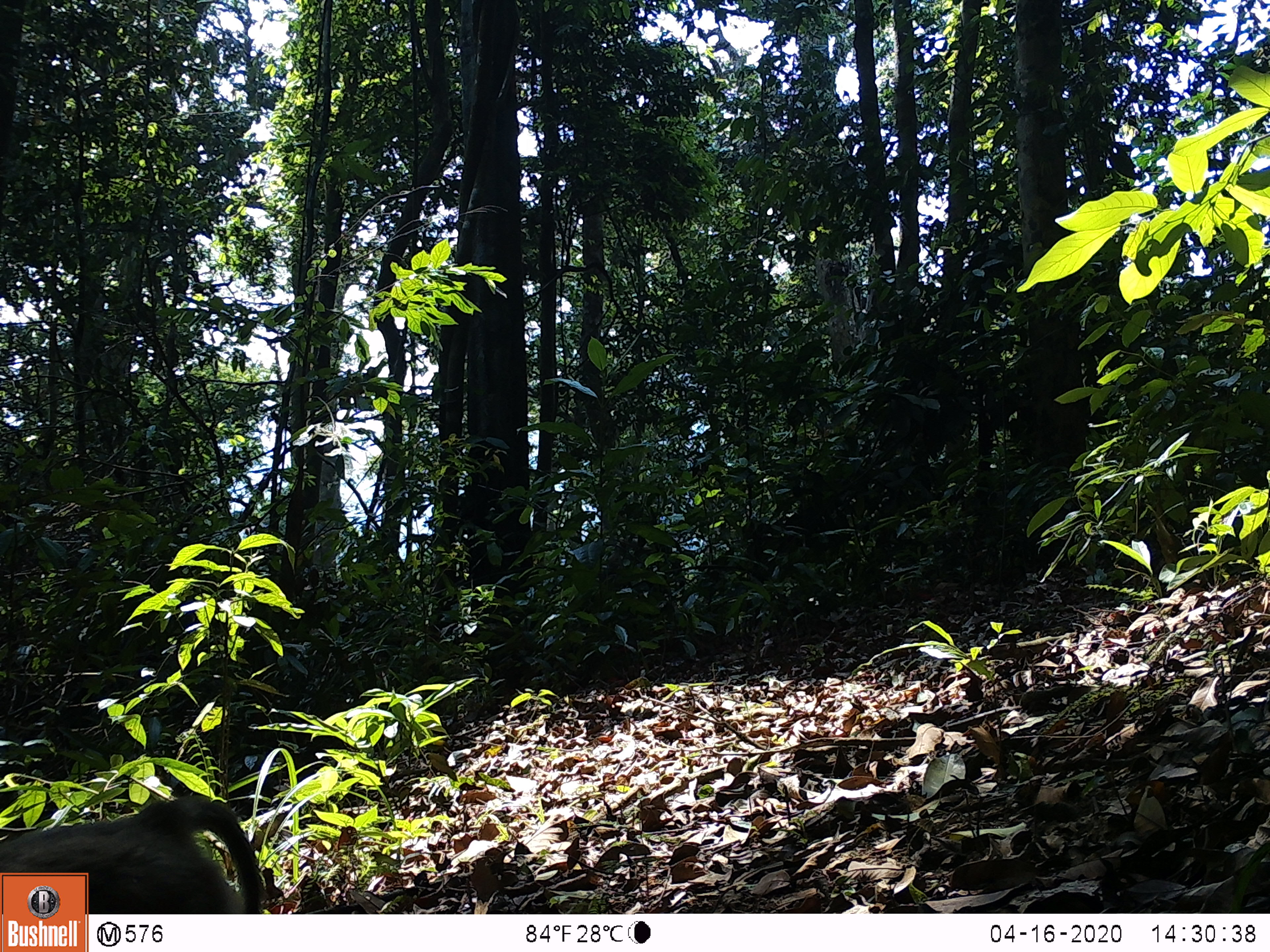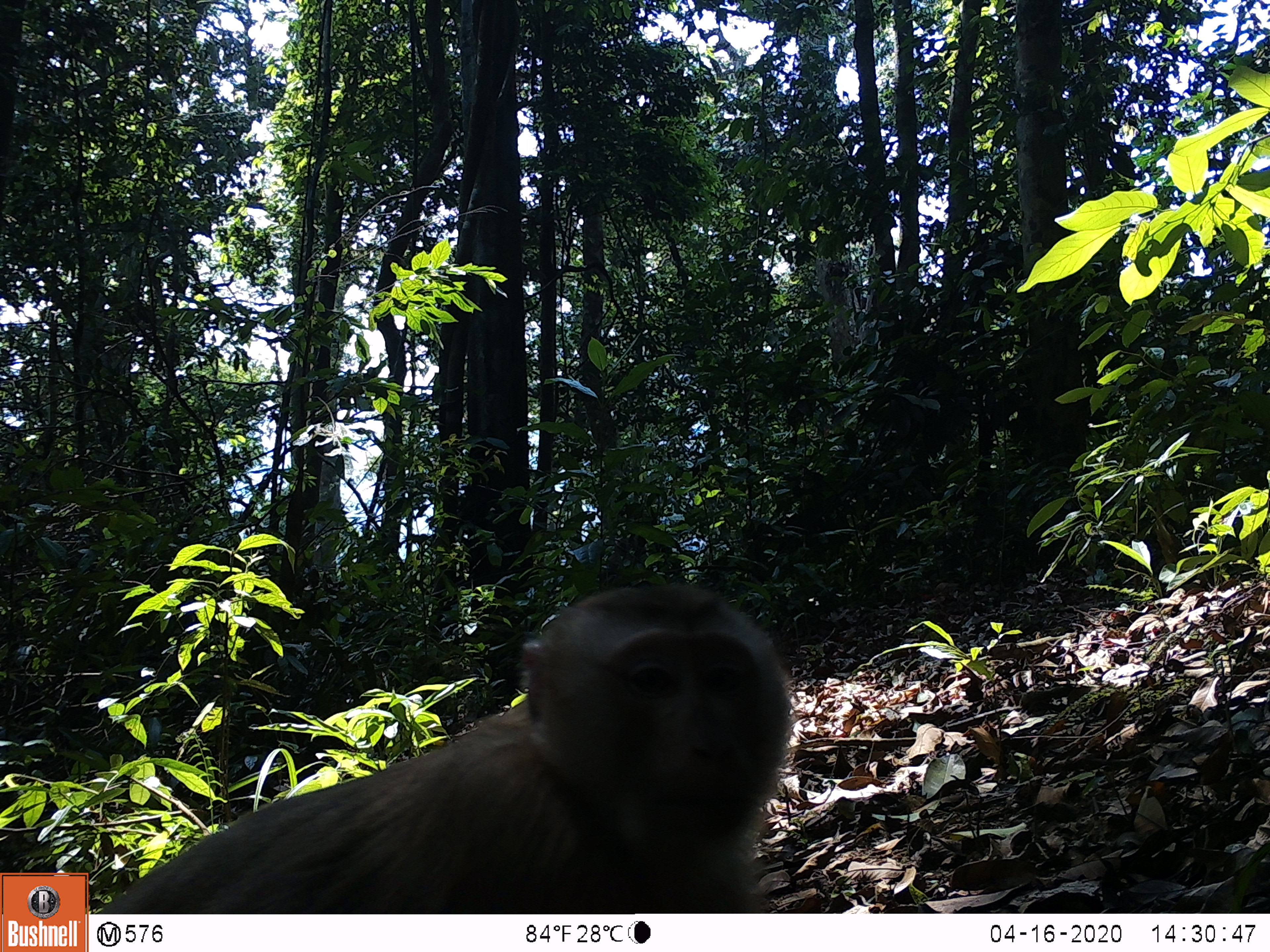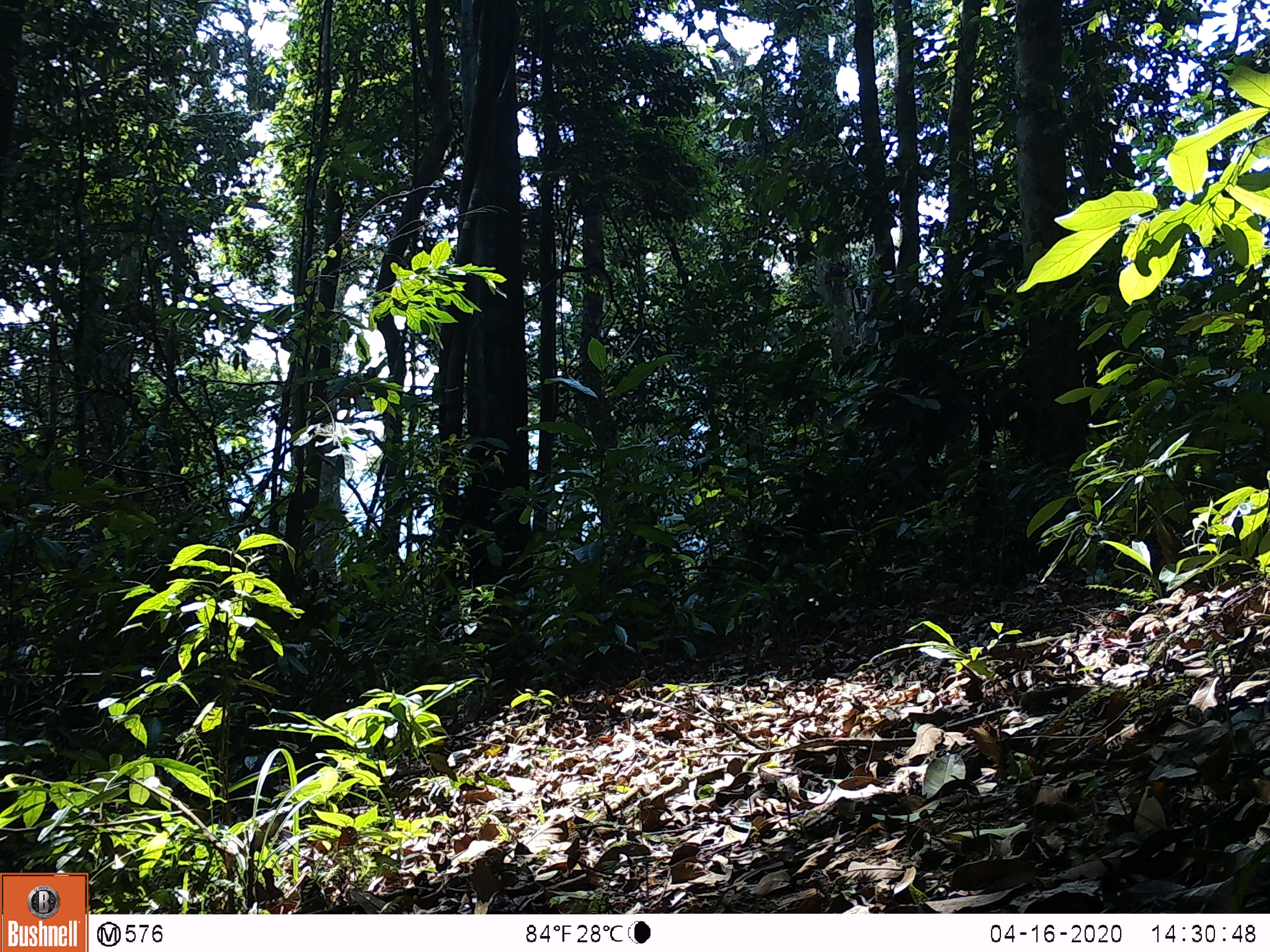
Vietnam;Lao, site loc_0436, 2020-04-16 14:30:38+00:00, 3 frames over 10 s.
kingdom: Animalia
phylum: Chordata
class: Mammalia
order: Primates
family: Cercopithecidae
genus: Macaca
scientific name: Macaca nemestrina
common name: pig-tailed macaque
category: pig tailed macaque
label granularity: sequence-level